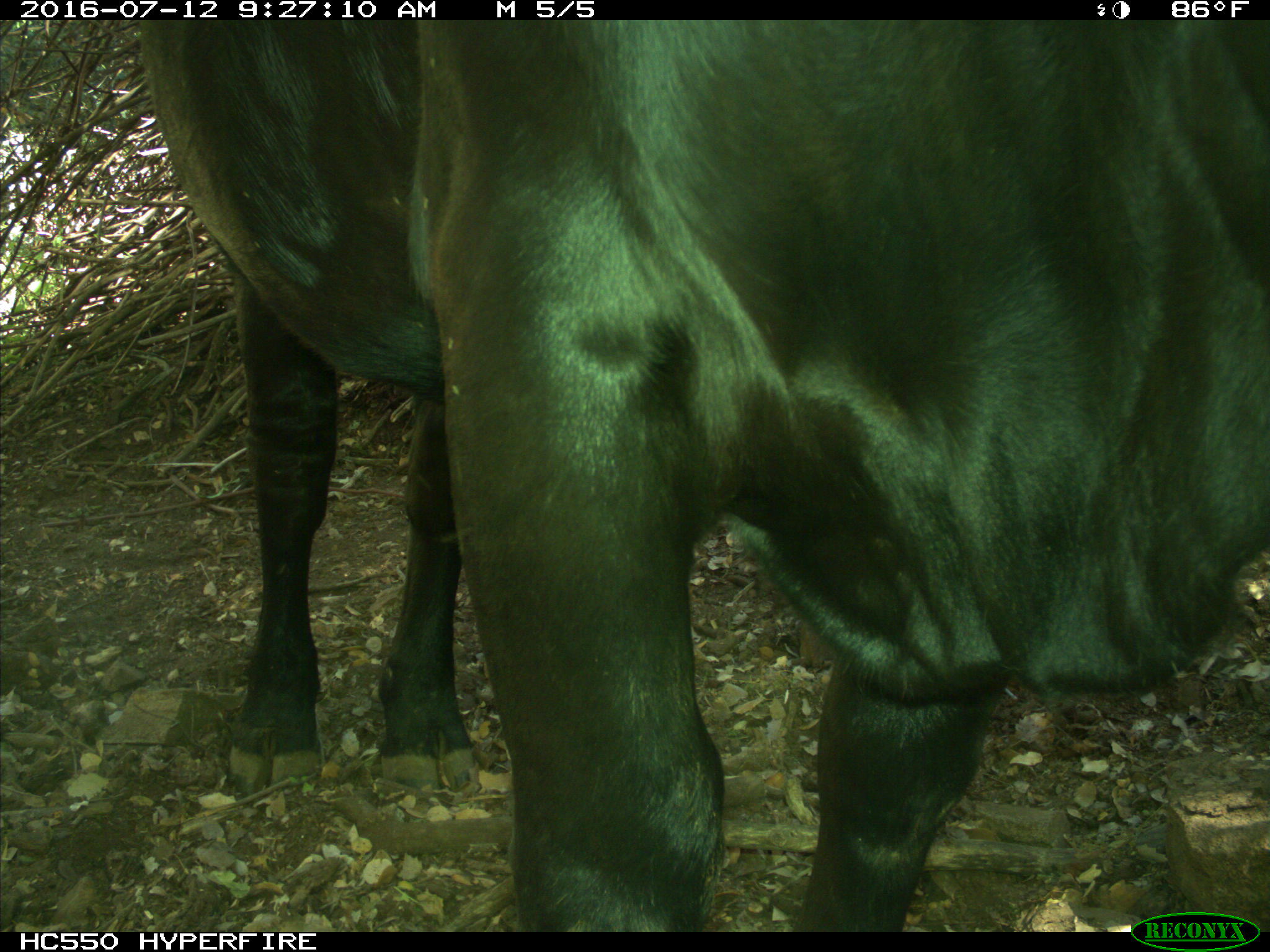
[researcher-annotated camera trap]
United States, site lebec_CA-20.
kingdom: Animalia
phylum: Chordata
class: Mammalia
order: Artiodactyla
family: Bovidae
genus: Bos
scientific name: Bos taurus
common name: domestic cow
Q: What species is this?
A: Bos taurus (domestic cow).